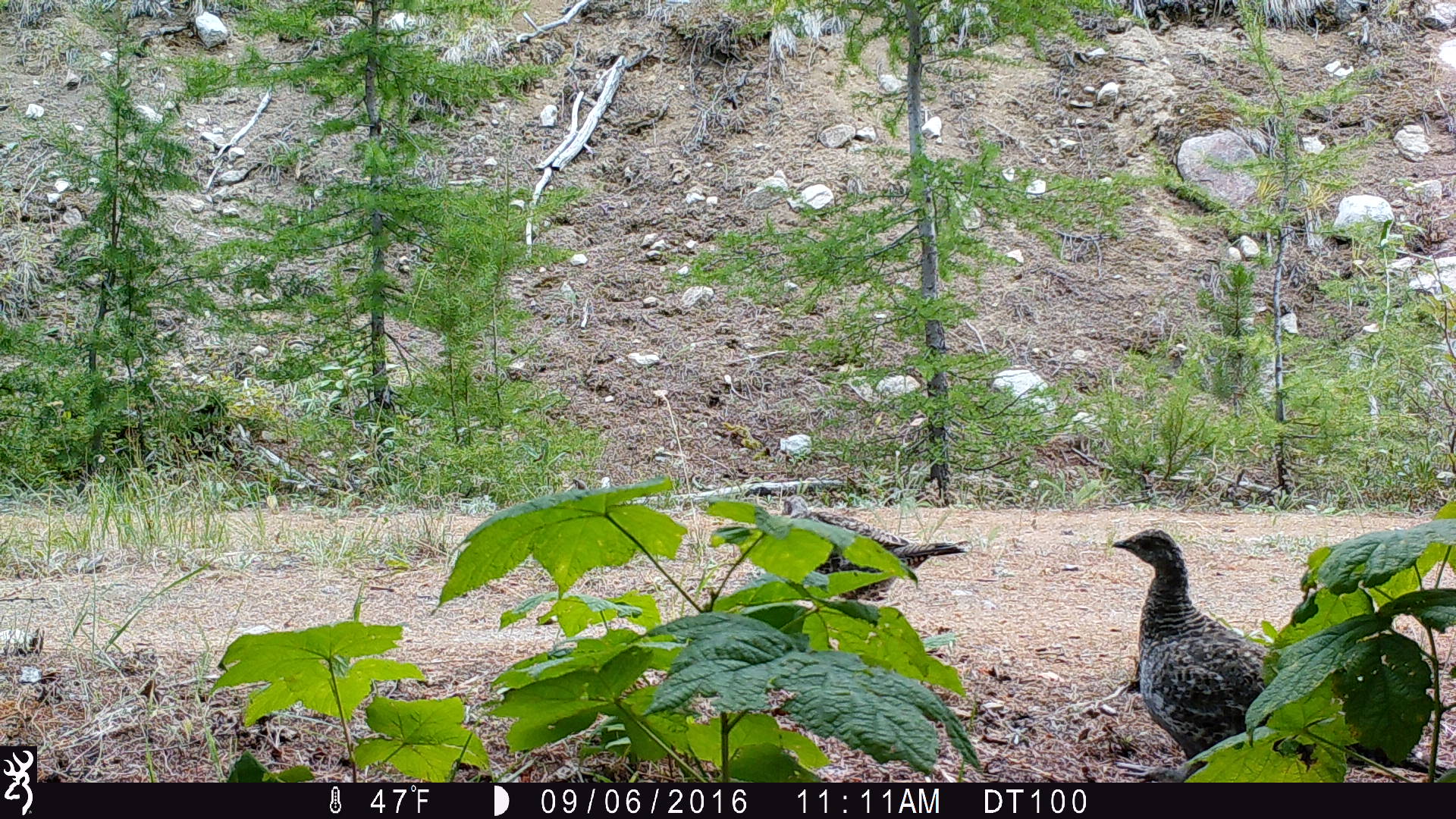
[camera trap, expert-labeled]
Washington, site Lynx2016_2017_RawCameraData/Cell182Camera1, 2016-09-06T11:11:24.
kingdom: Animalia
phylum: Chordata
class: Aves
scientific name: Aves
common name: birds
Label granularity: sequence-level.